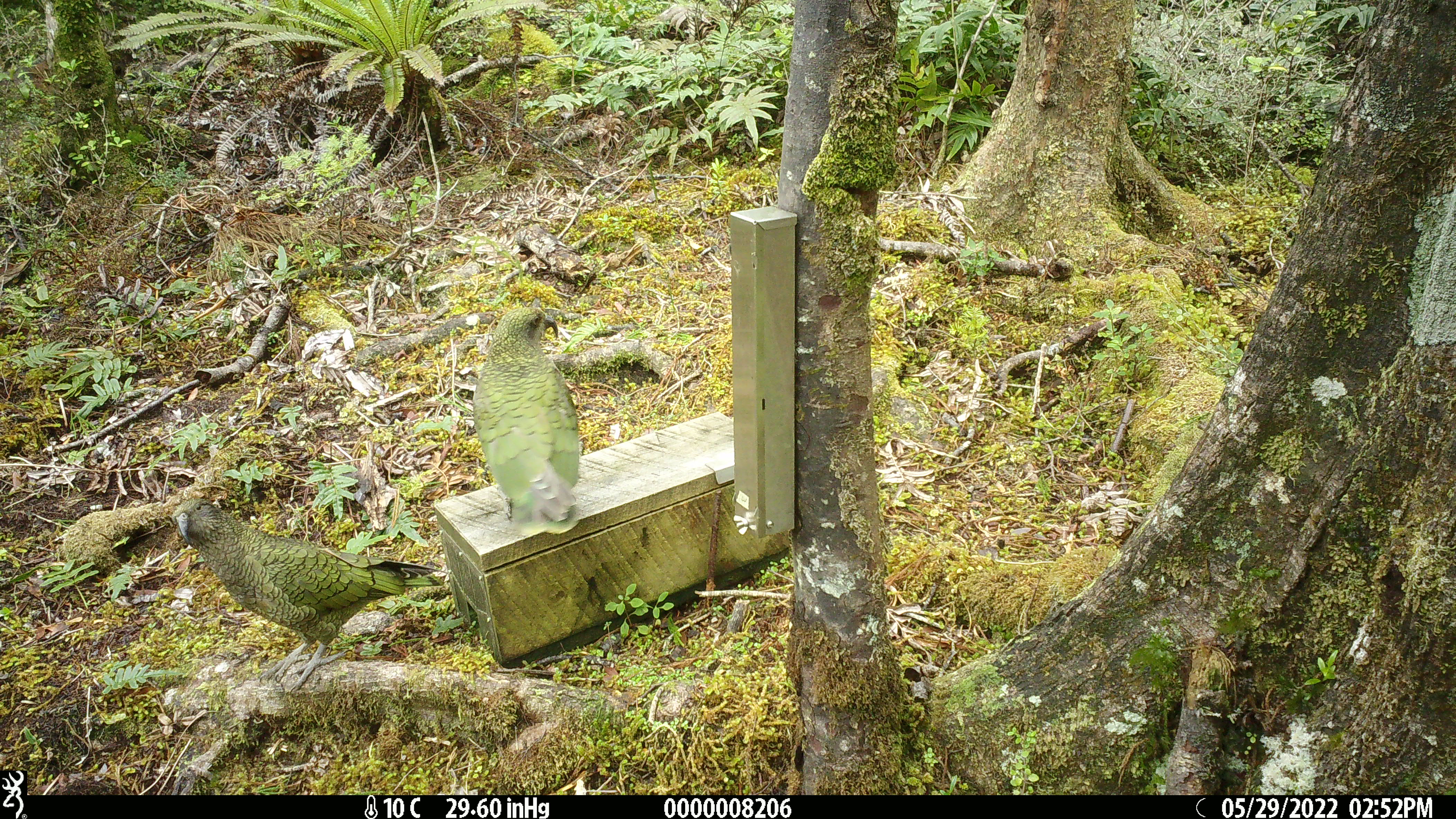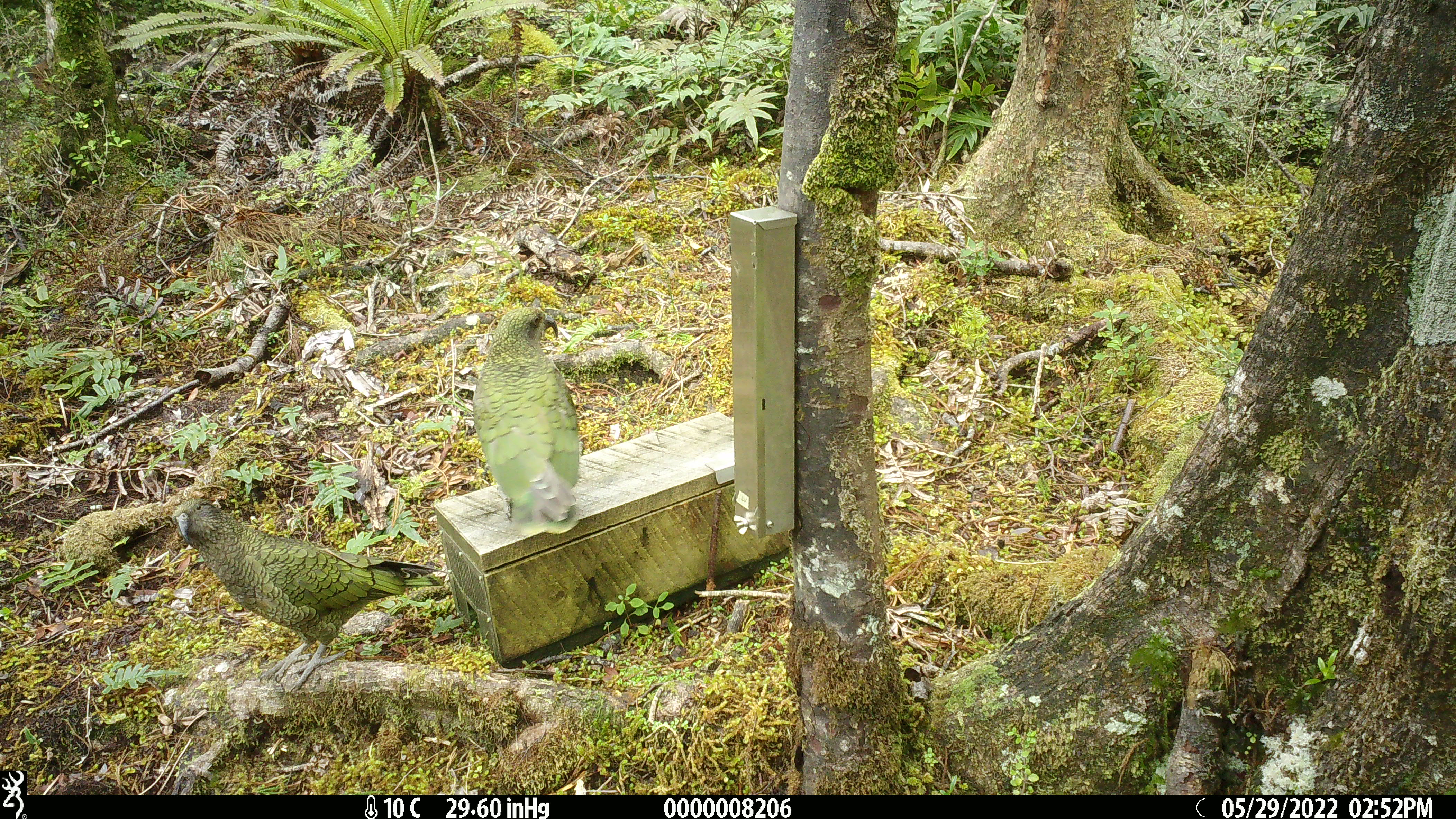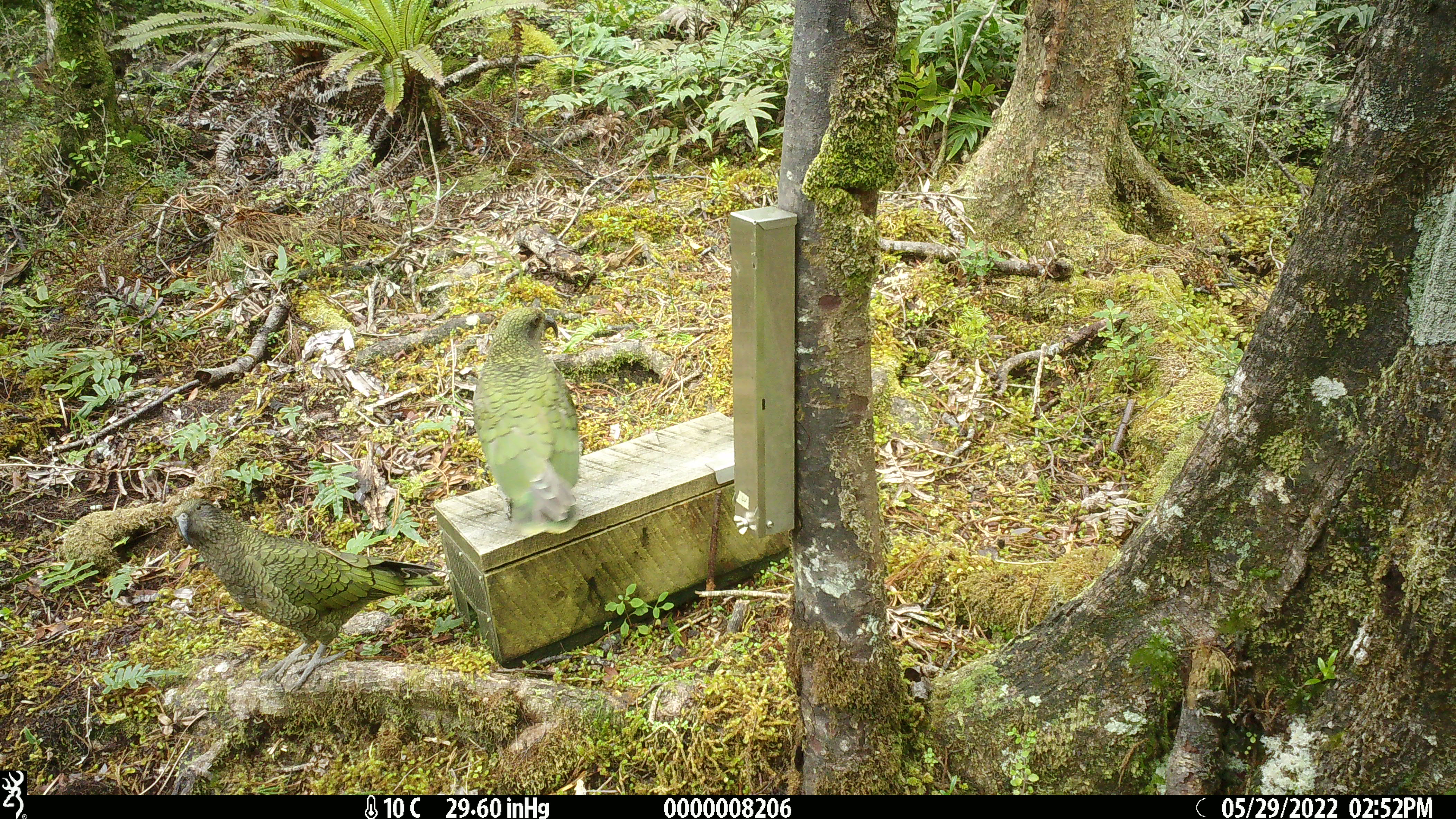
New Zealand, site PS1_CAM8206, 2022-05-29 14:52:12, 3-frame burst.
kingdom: Animalia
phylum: Chordata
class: Aves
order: Psittaciformes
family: Strigopidae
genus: Nestor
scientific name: Nestor notabilis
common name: kea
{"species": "kea (Nestor notabilis)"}